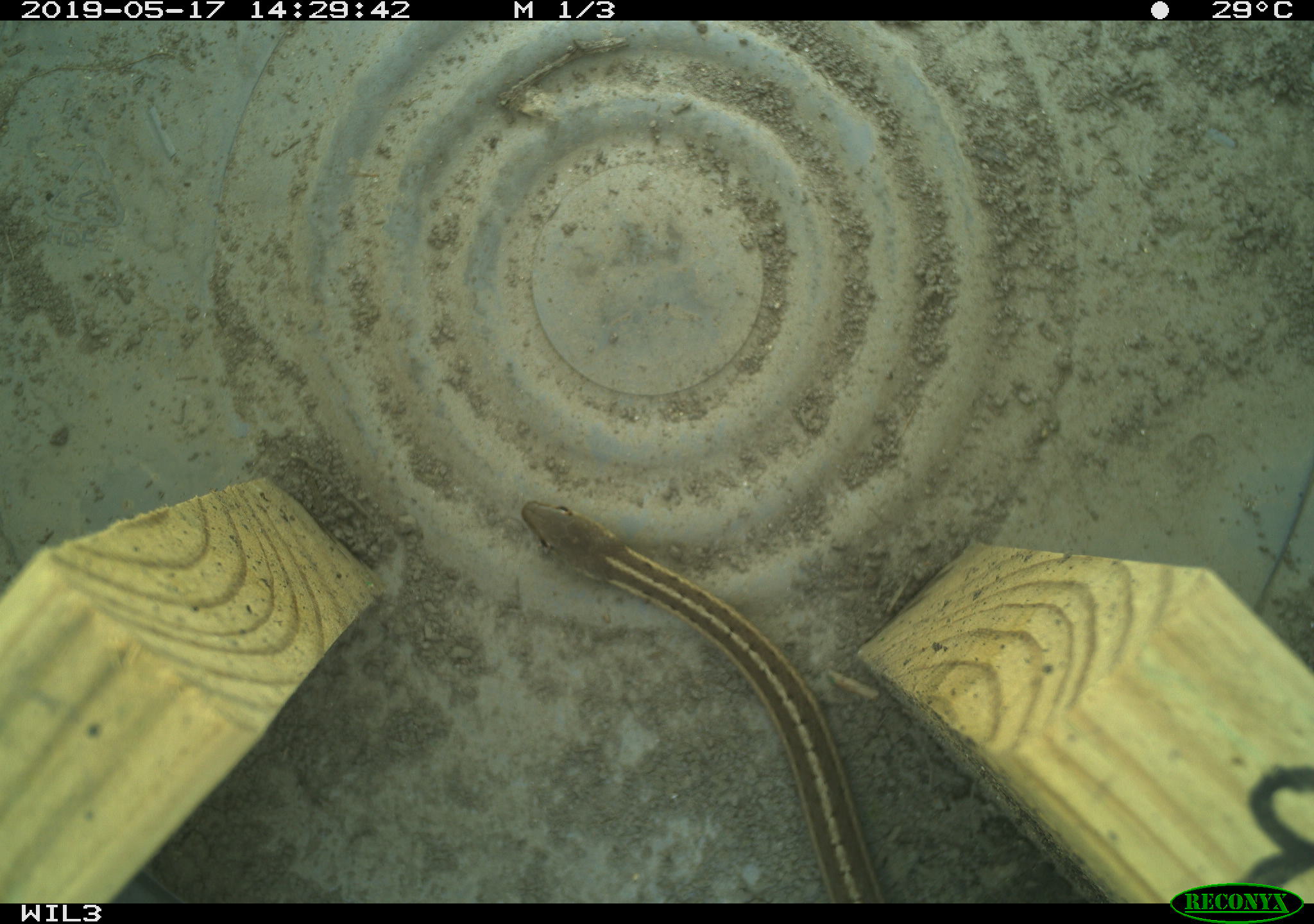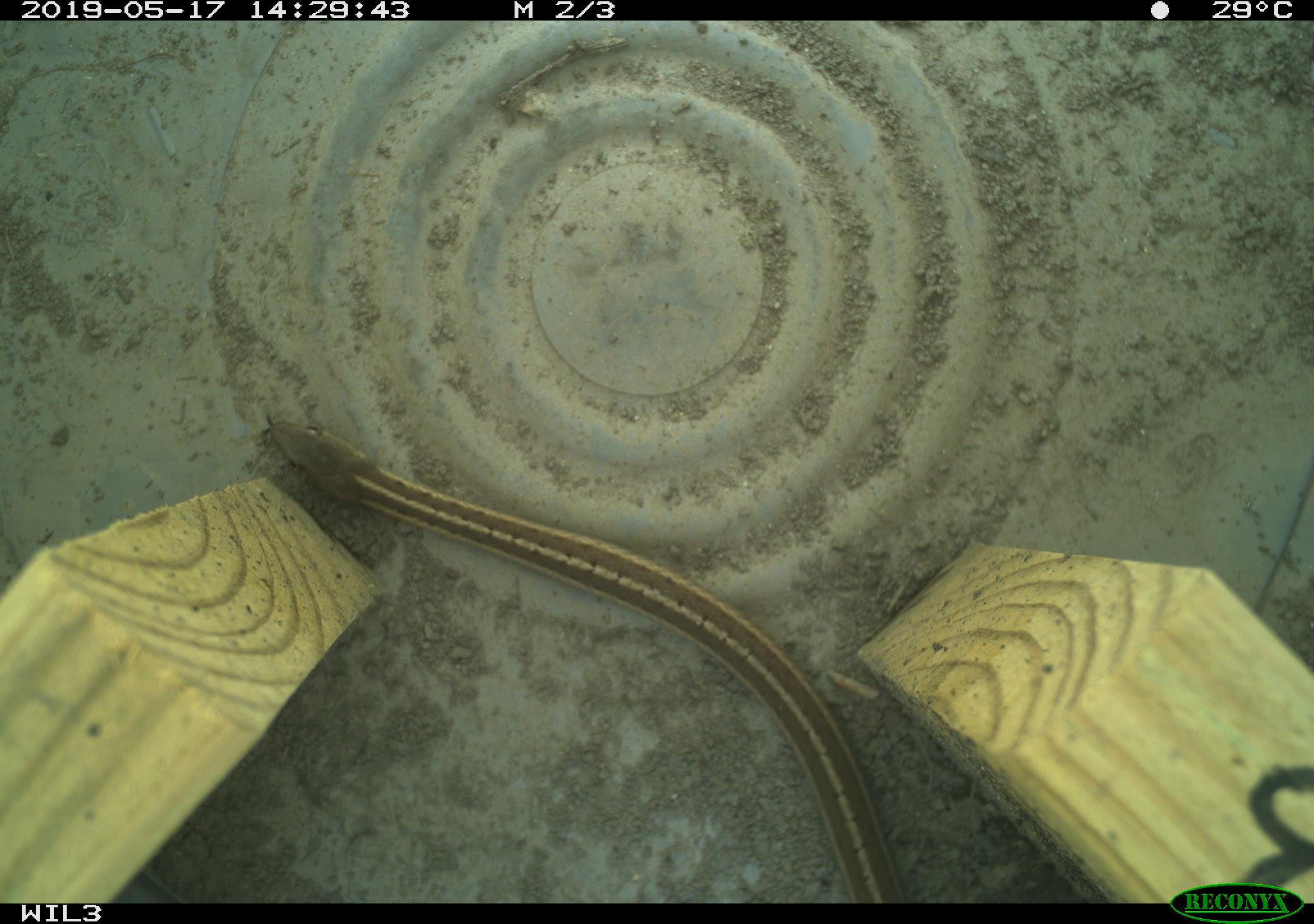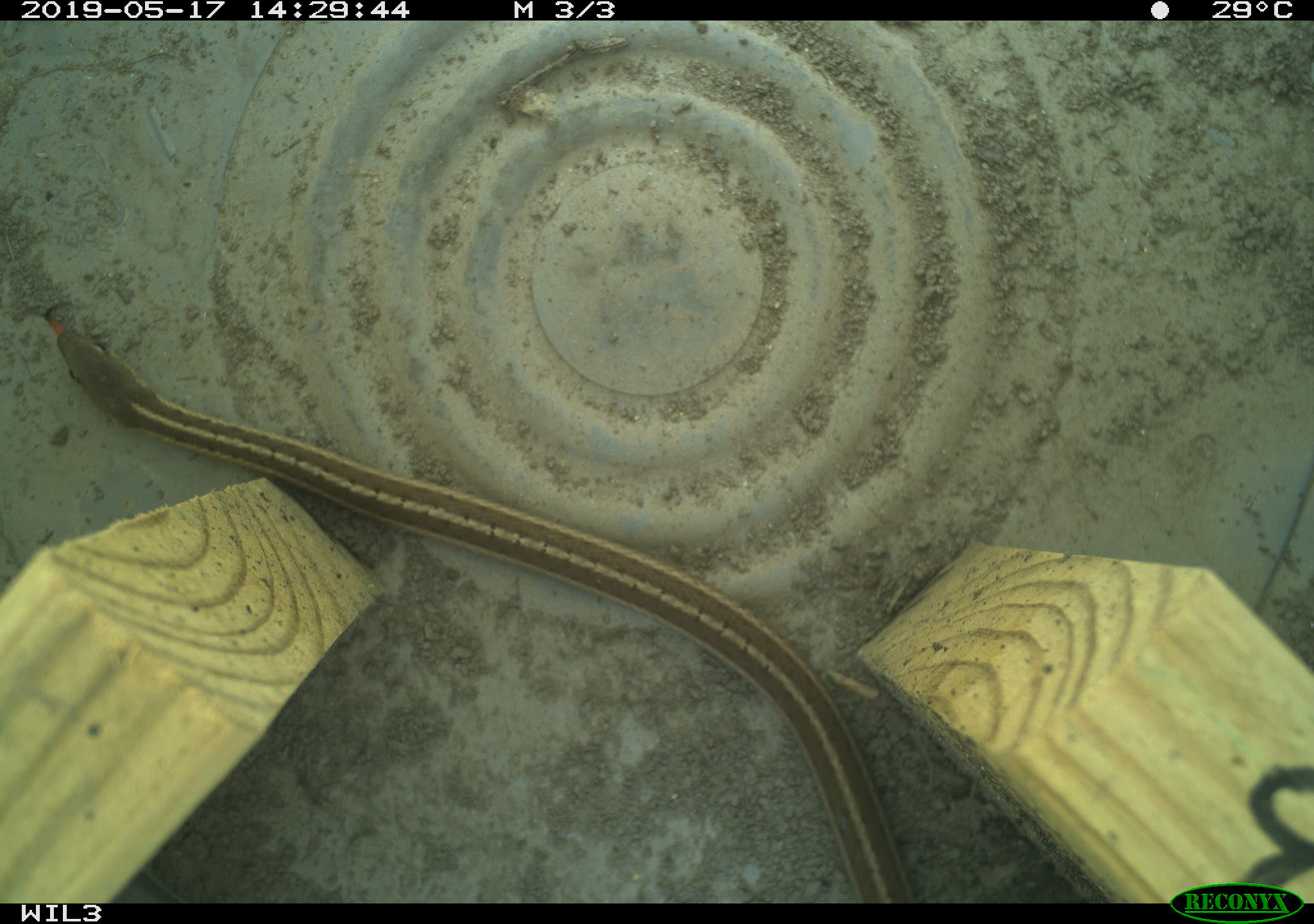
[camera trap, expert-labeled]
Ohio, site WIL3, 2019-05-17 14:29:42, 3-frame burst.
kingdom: Animalia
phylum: Chordata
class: Reptilia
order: Squamata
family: Colubridae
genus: Thamnophis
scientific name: Thamnophis sirtalis sirtalis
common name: eastern gartersnake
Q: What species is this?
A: Eastern gartersnake (Thamnophis sirtalis sirtalis).